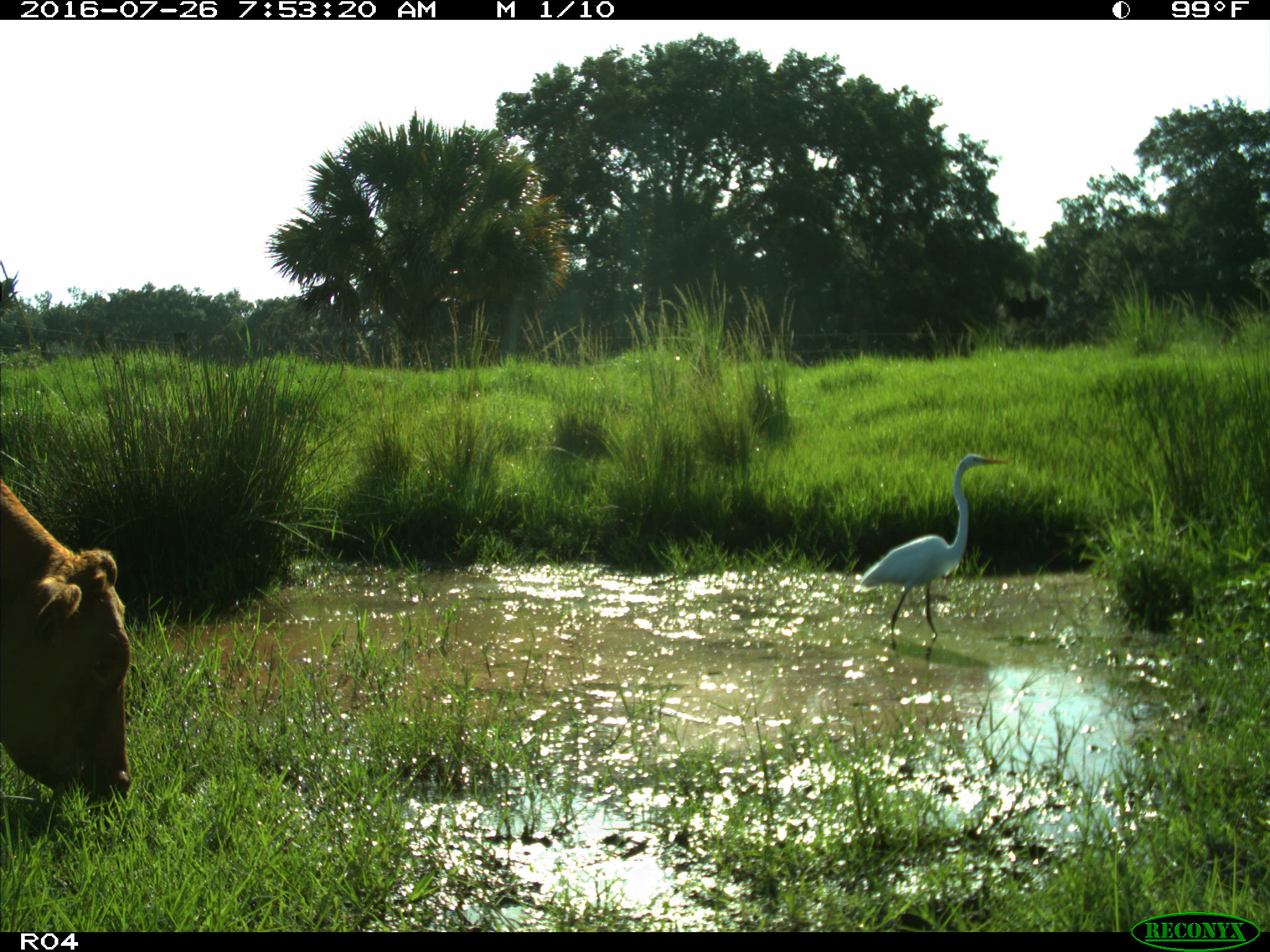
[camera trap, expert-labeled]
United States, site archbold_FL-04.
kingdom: Animalia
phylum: Chordata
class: Mammalia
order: Artiodactyla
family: Bovidae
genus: Bos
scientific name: Bos taurus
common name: domestic cow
Bos taurus (domestic cow).